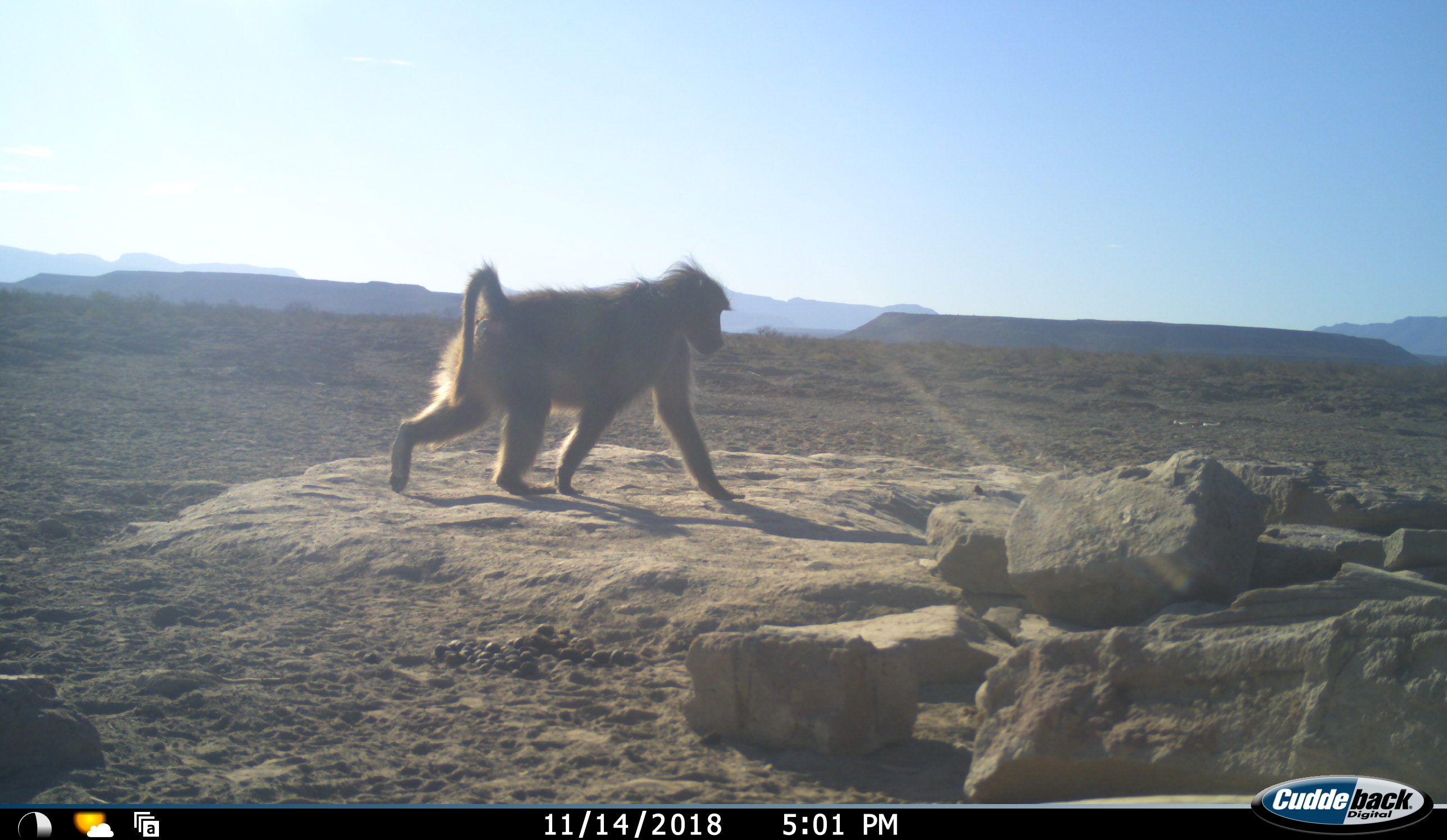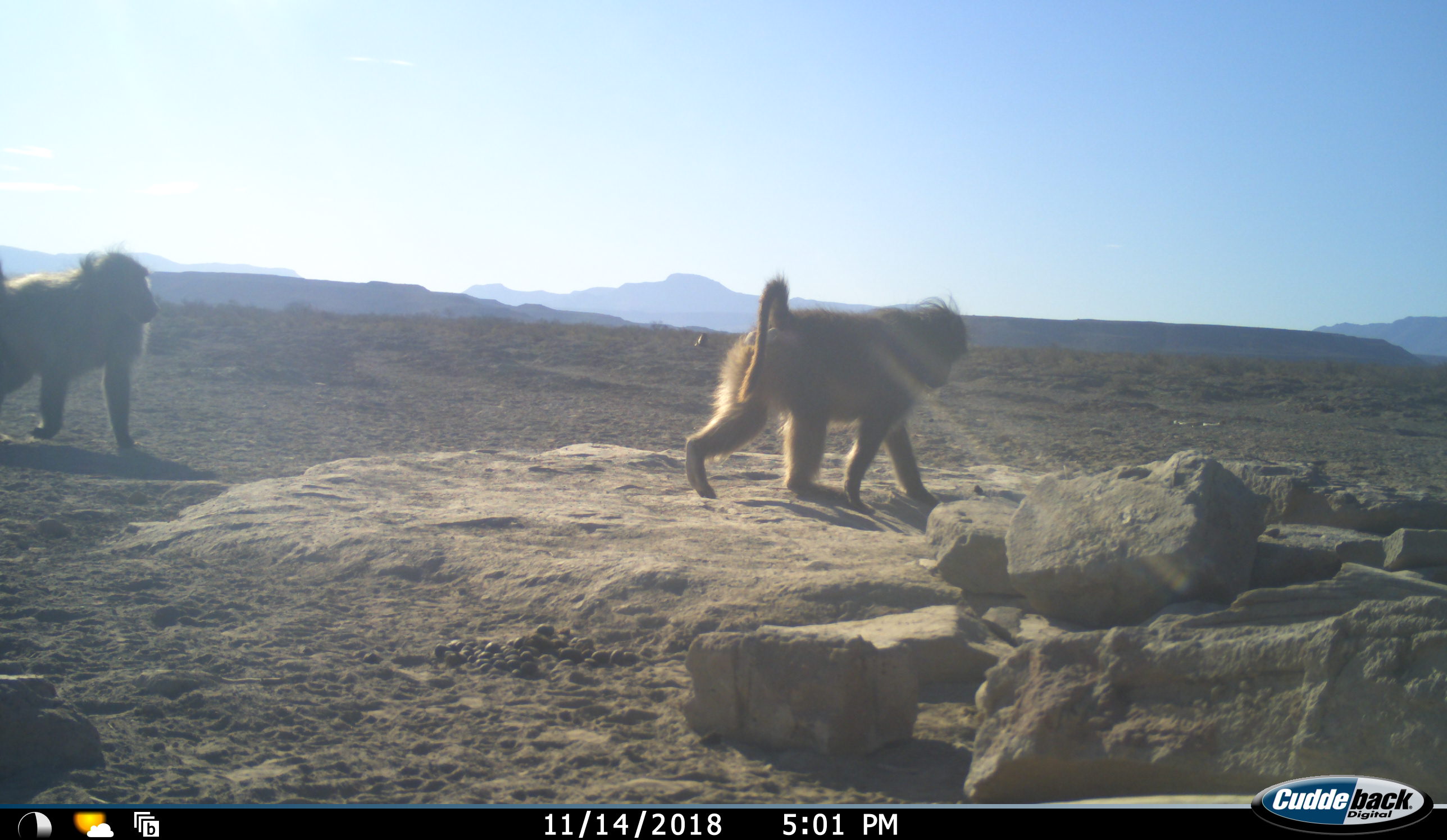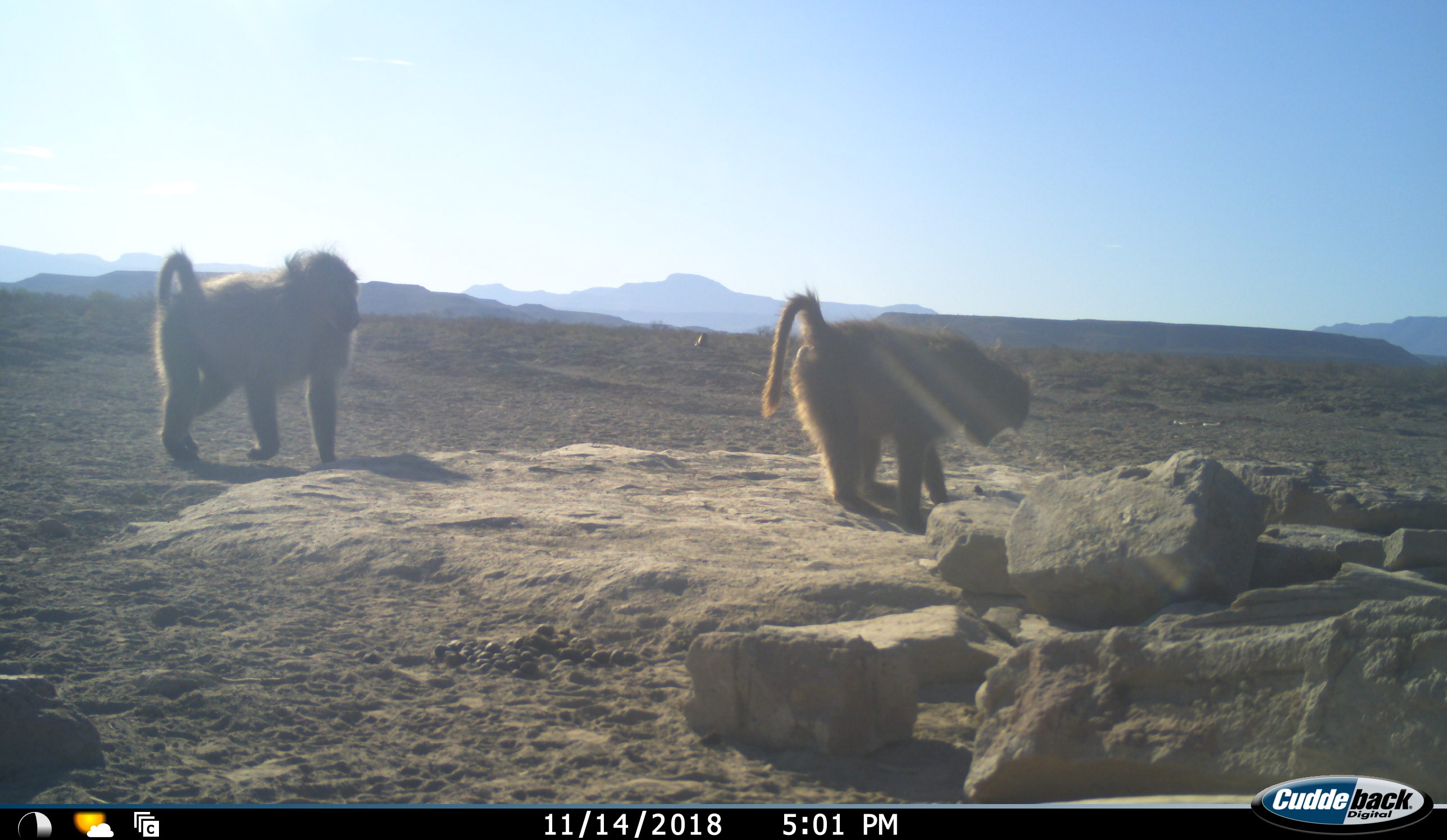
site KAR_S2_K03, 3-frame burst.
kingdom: Animalia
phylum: Chordata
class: Mammalia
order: Primates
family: Cercopithecidae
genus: Papio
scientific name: Papio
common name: baboon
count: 3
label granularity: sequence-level